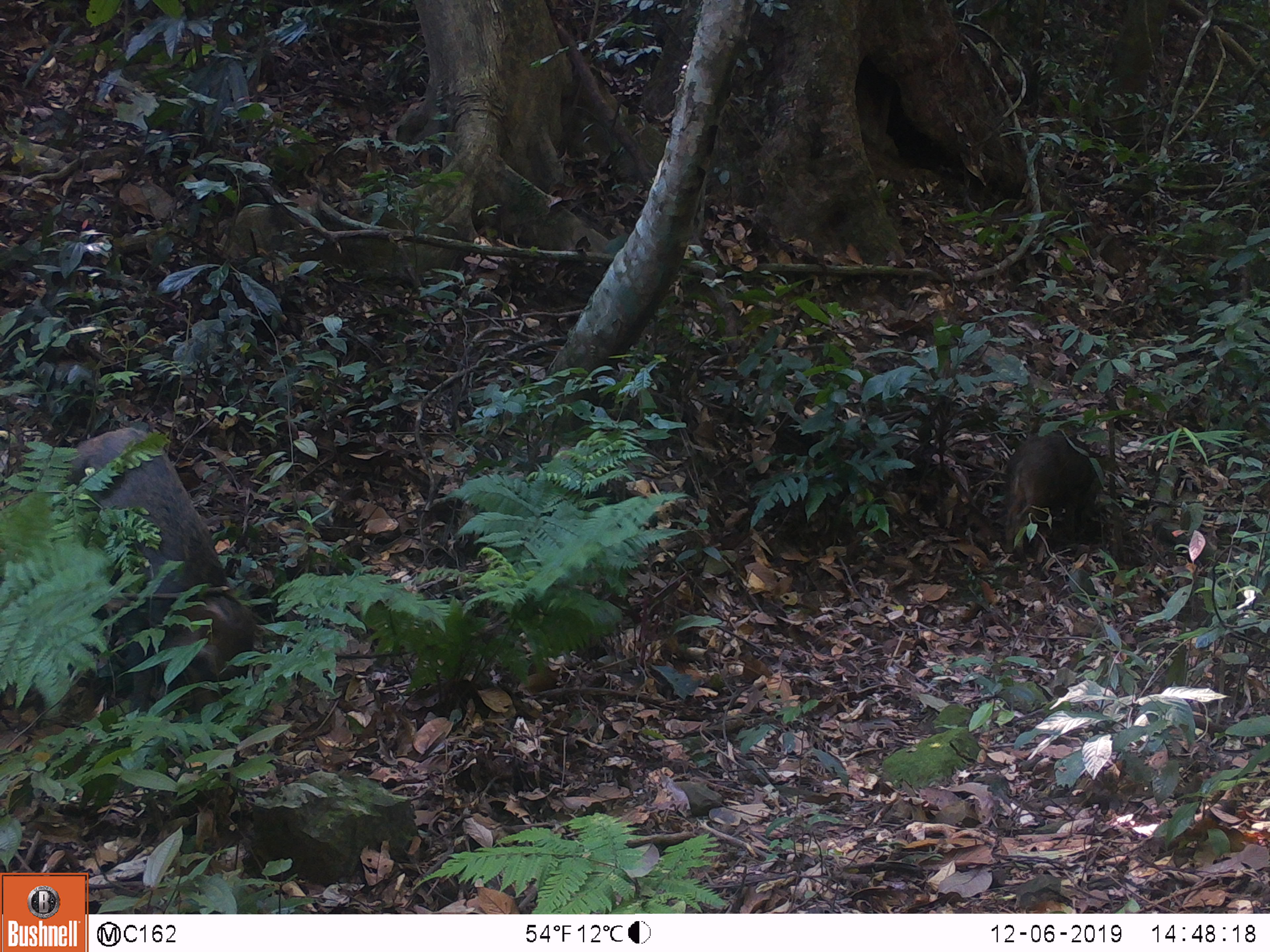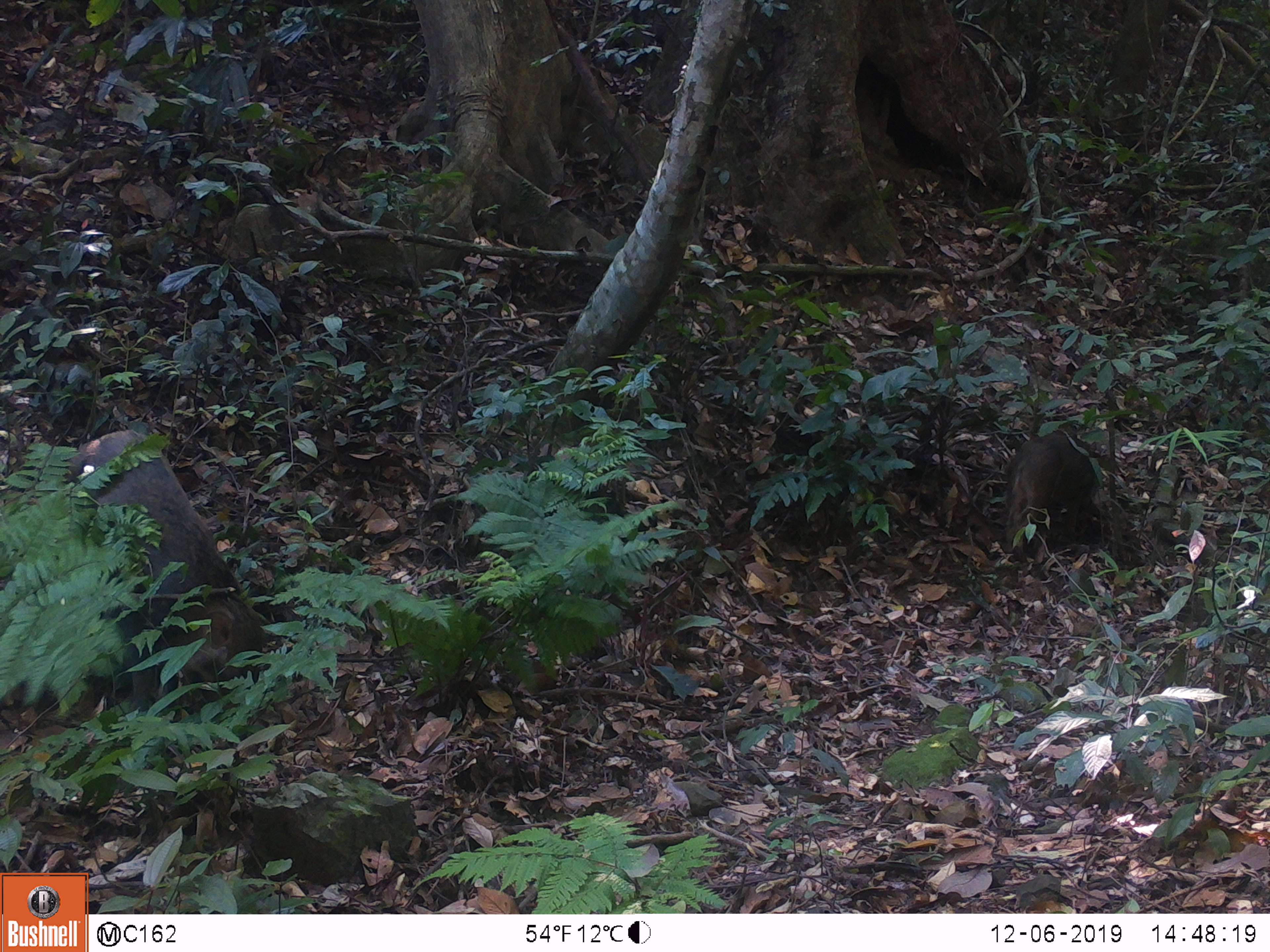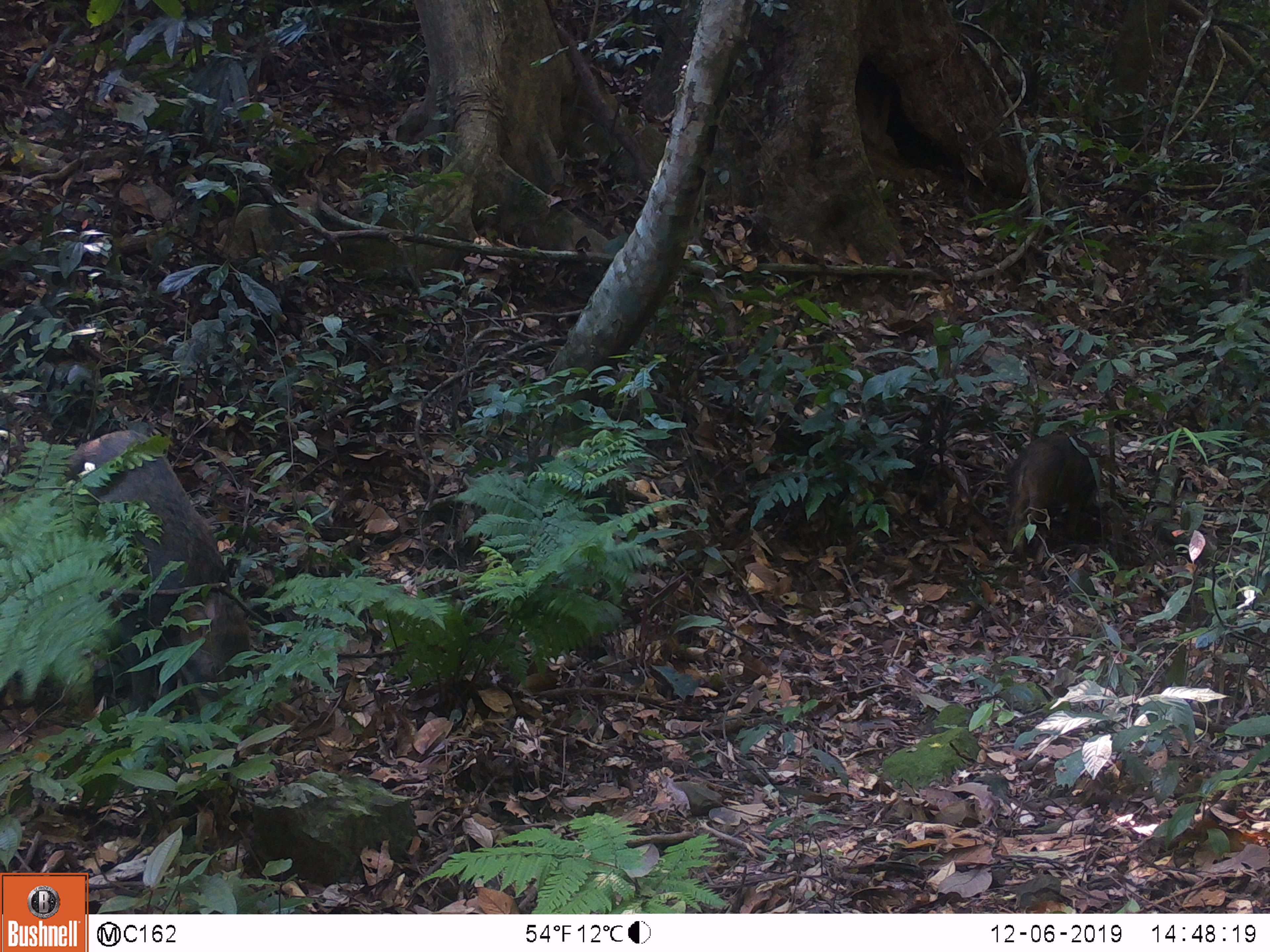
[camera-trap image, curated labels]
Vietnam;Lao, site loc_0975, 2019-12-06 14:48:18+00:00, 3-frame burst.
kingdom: Animalia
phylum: Chordata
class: Mammalia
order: Artiodactyla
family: Suidae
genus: Sus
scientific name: Sus scrofa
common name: eurasian wild pig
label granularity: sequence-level